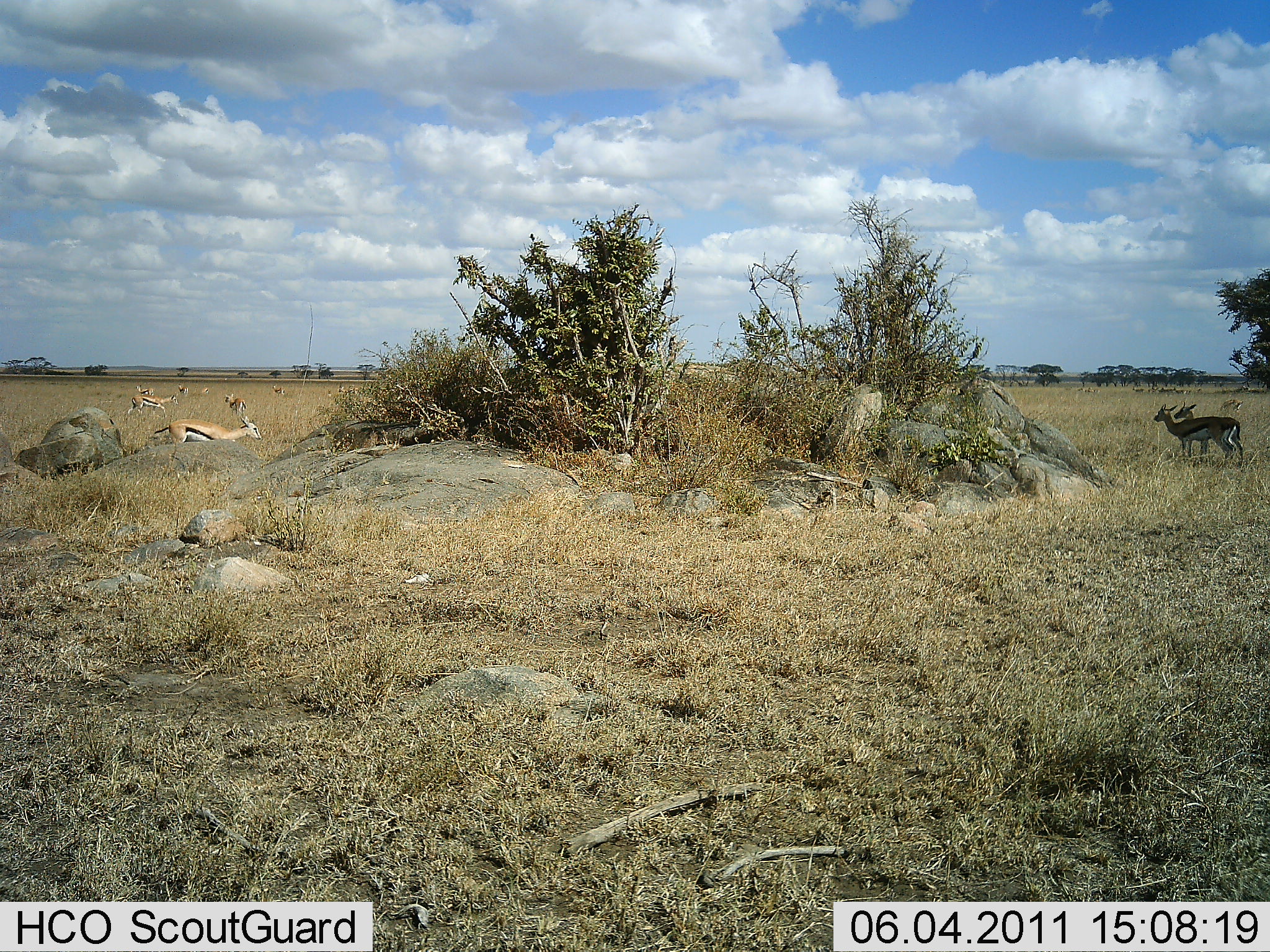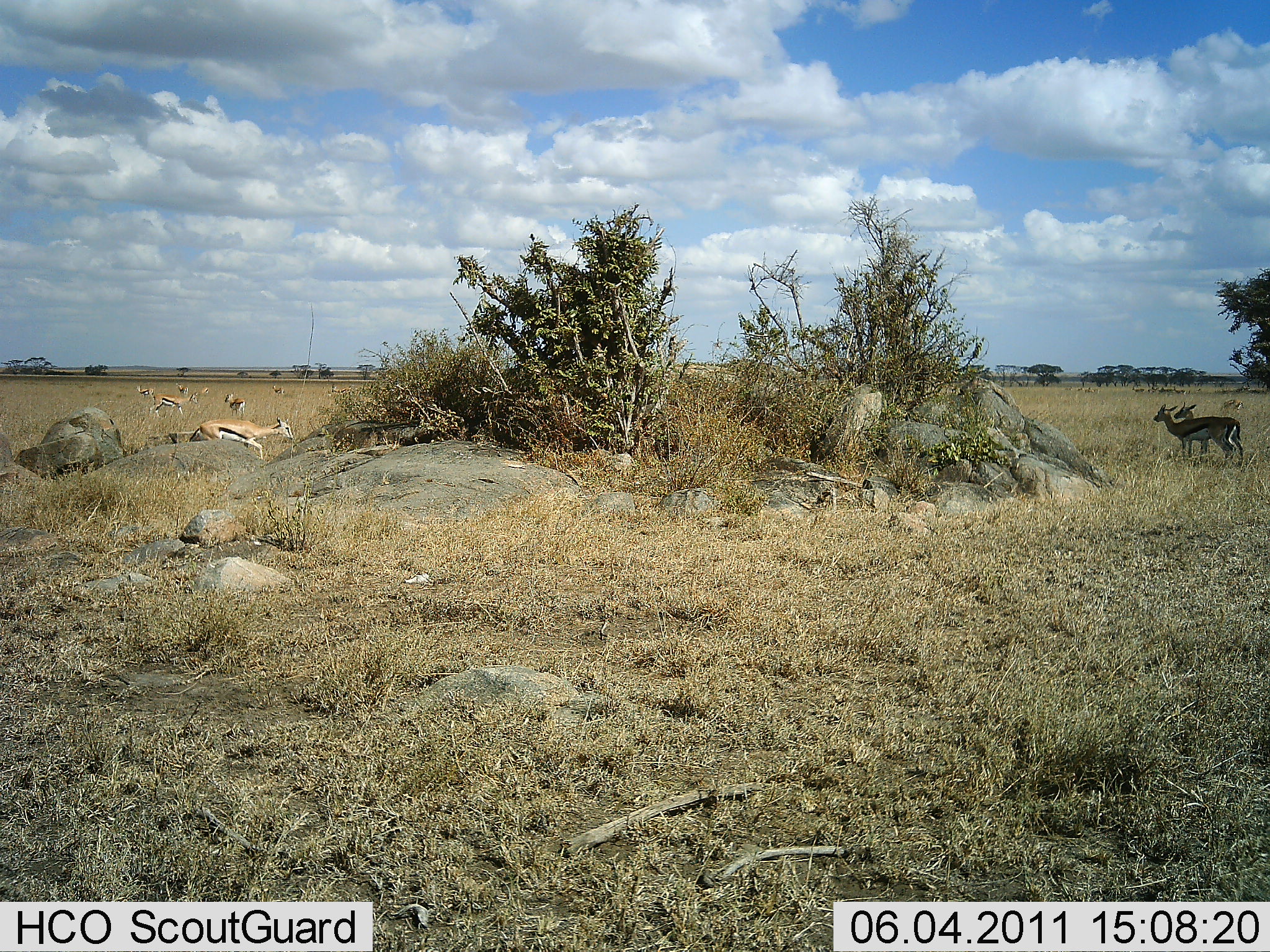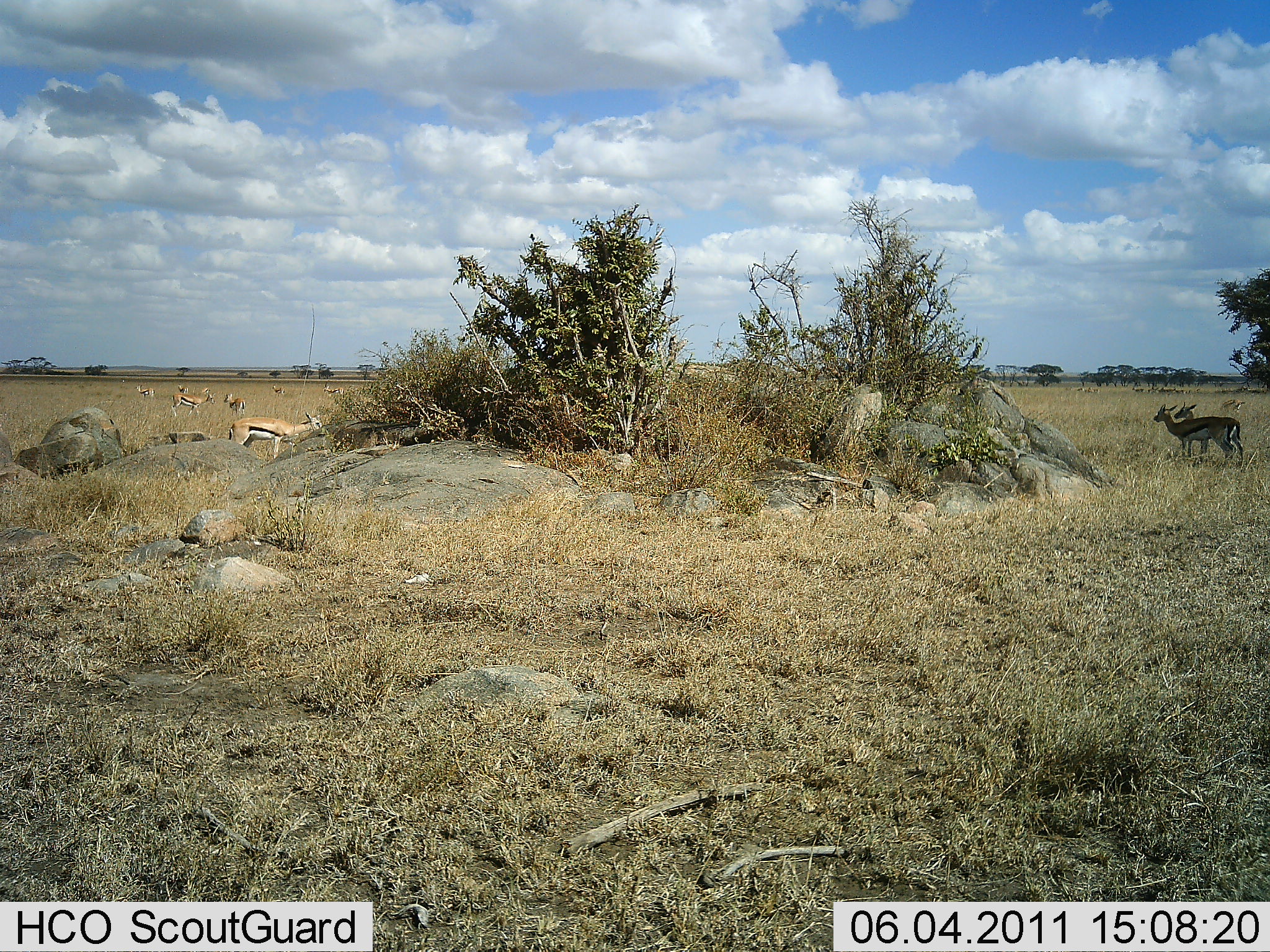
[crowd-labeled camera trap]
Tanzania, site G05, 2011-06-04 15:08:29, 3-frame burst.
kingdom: Animalia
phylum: Chordata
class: Mammalia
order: Artiodactyla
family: Bovidae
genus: Eudorcas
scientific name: Eudorcas thomsonii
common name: thomson's gazelle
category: gazellethomsons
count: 10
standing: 70%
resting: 20%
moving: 60%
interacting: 10%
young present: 0%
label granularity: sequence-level